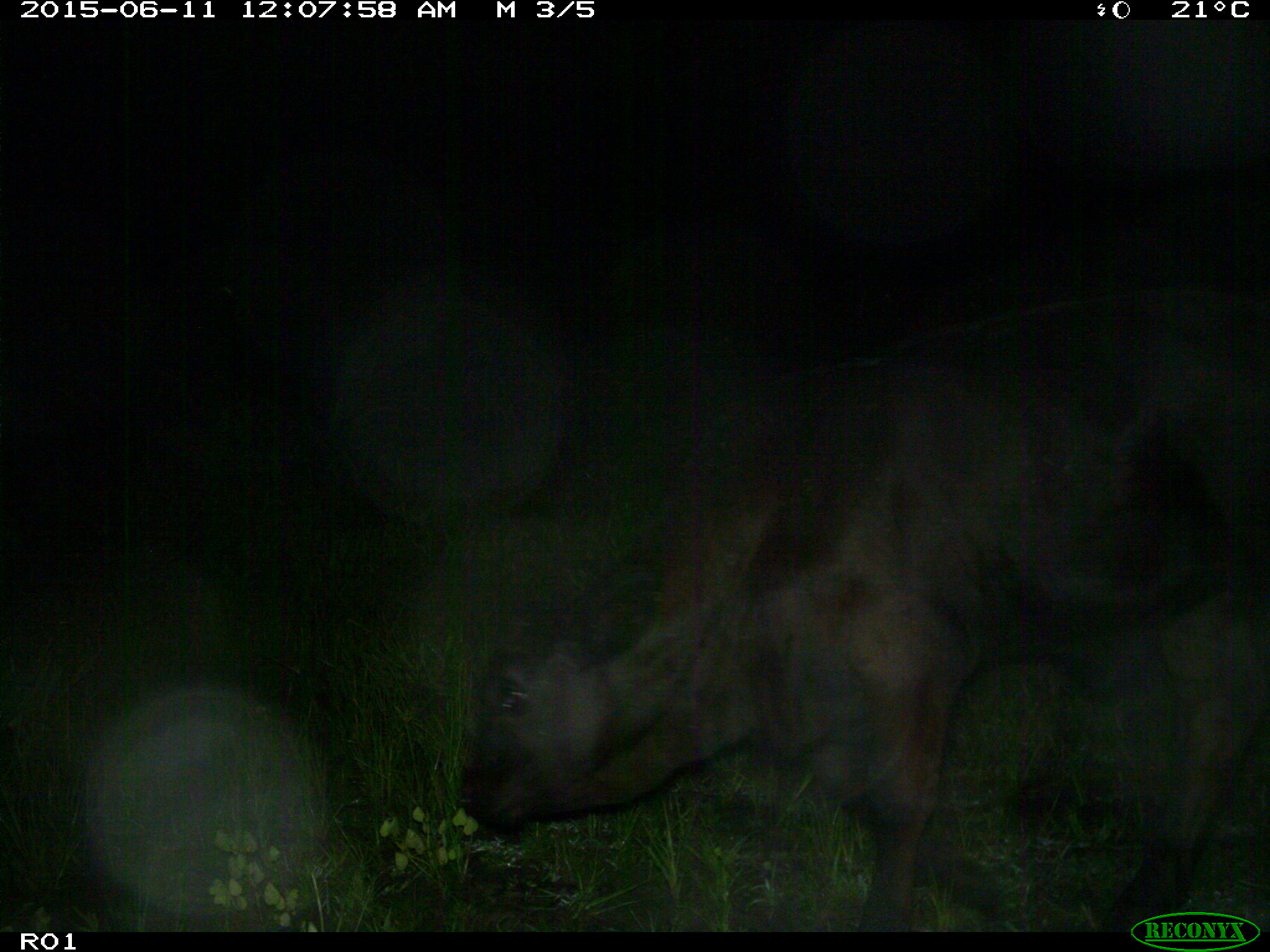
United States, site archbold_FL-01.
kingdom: Animalia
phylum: Chordata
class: Mammalia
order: Artiodactyla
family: Bovidae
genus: Bos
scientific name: Bos taurus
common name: domestic cow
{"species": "Bos taurus (domestic cow)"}